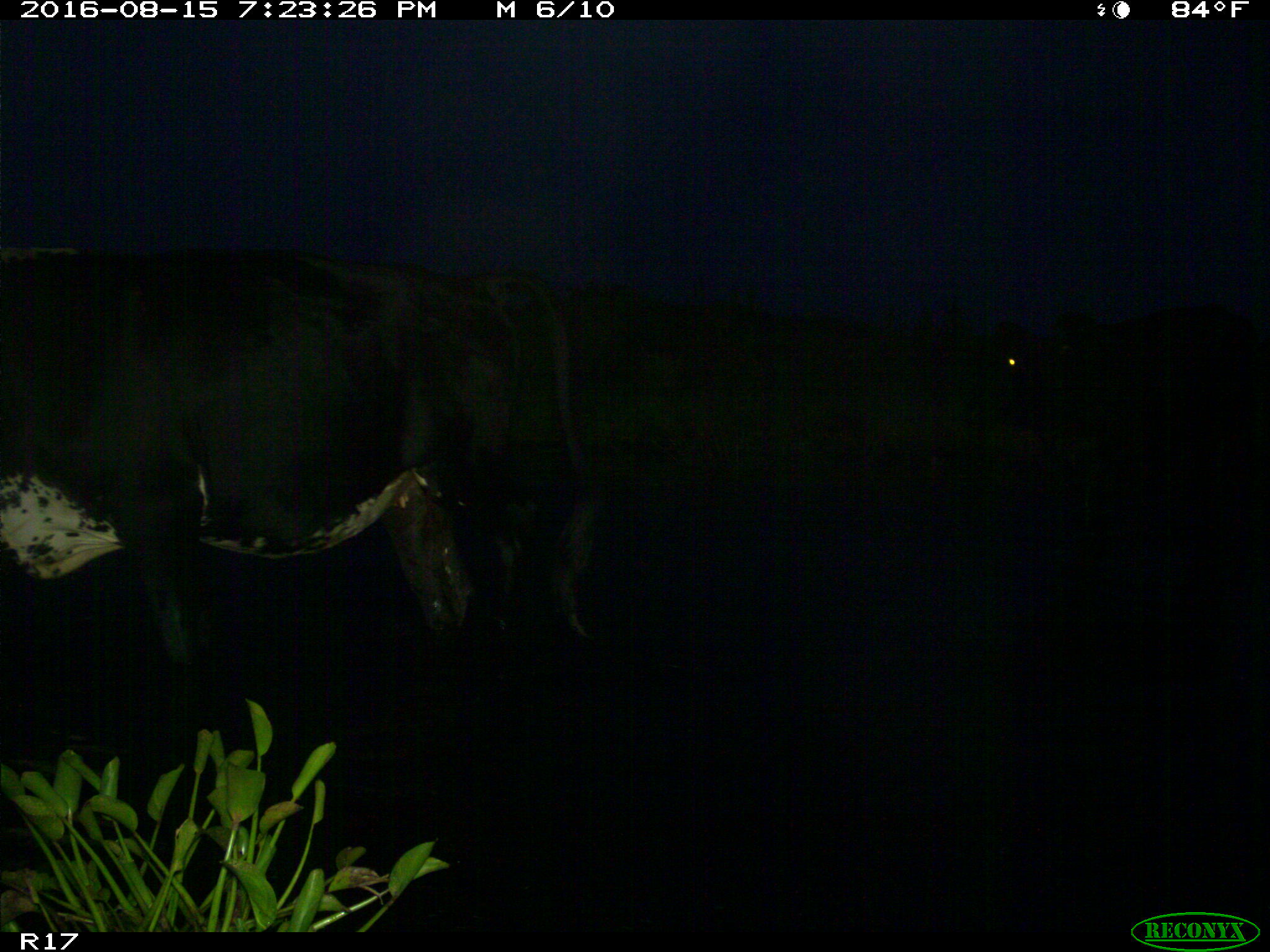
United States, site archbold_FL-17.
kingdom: Animalia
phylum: Chordata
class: Mammalia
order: Artiodactyla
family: Bovidae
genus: Bos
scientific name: Bos taurus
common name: domestic cow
Bos taurus (domestic cow).